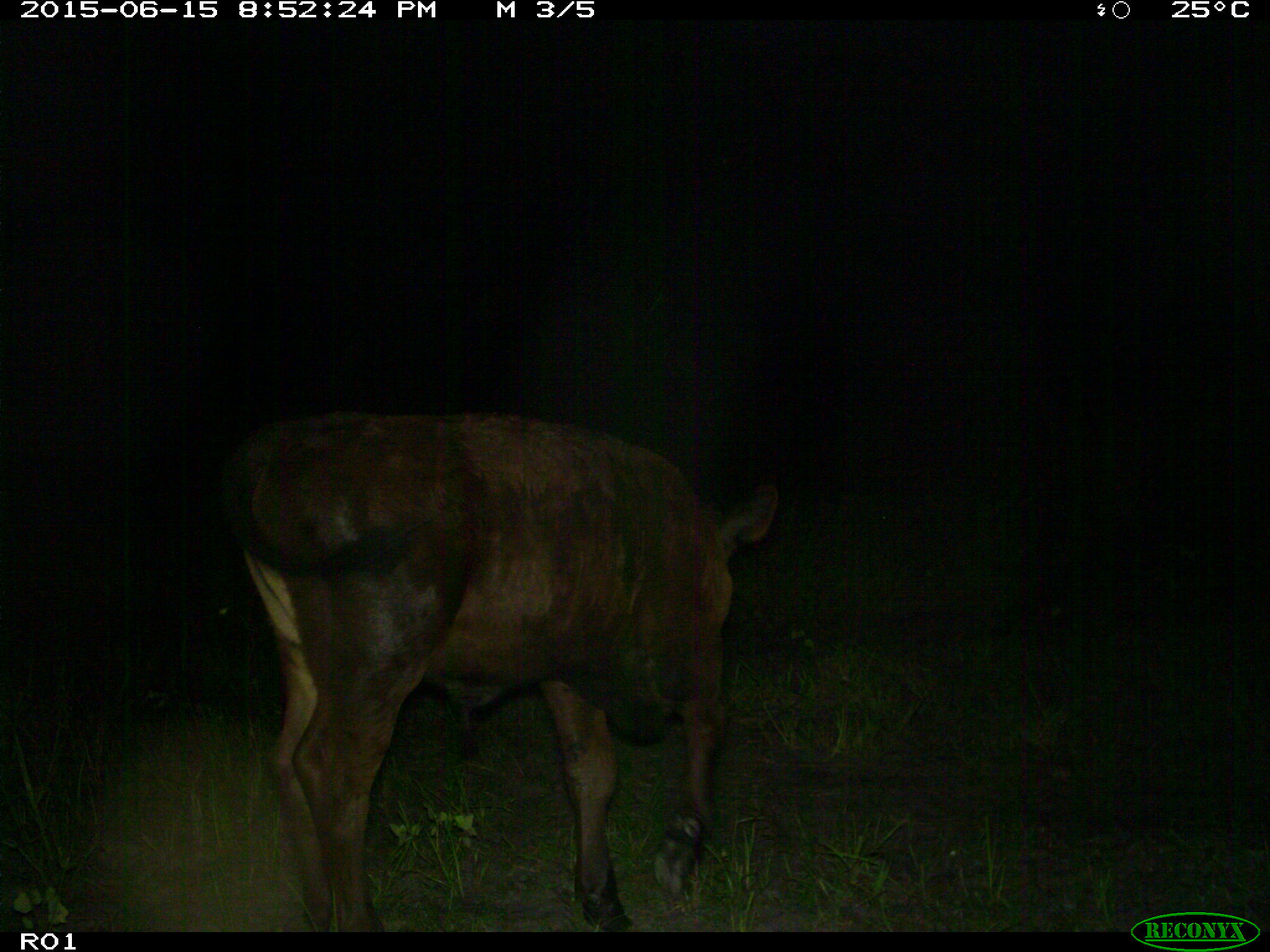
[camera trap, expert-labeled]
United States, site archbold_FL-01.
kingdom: Animalia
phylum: Chordata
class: Mammalia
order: Artiodactyla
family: Bovidae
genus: Bos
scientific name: Bos taurus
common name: domestic cow